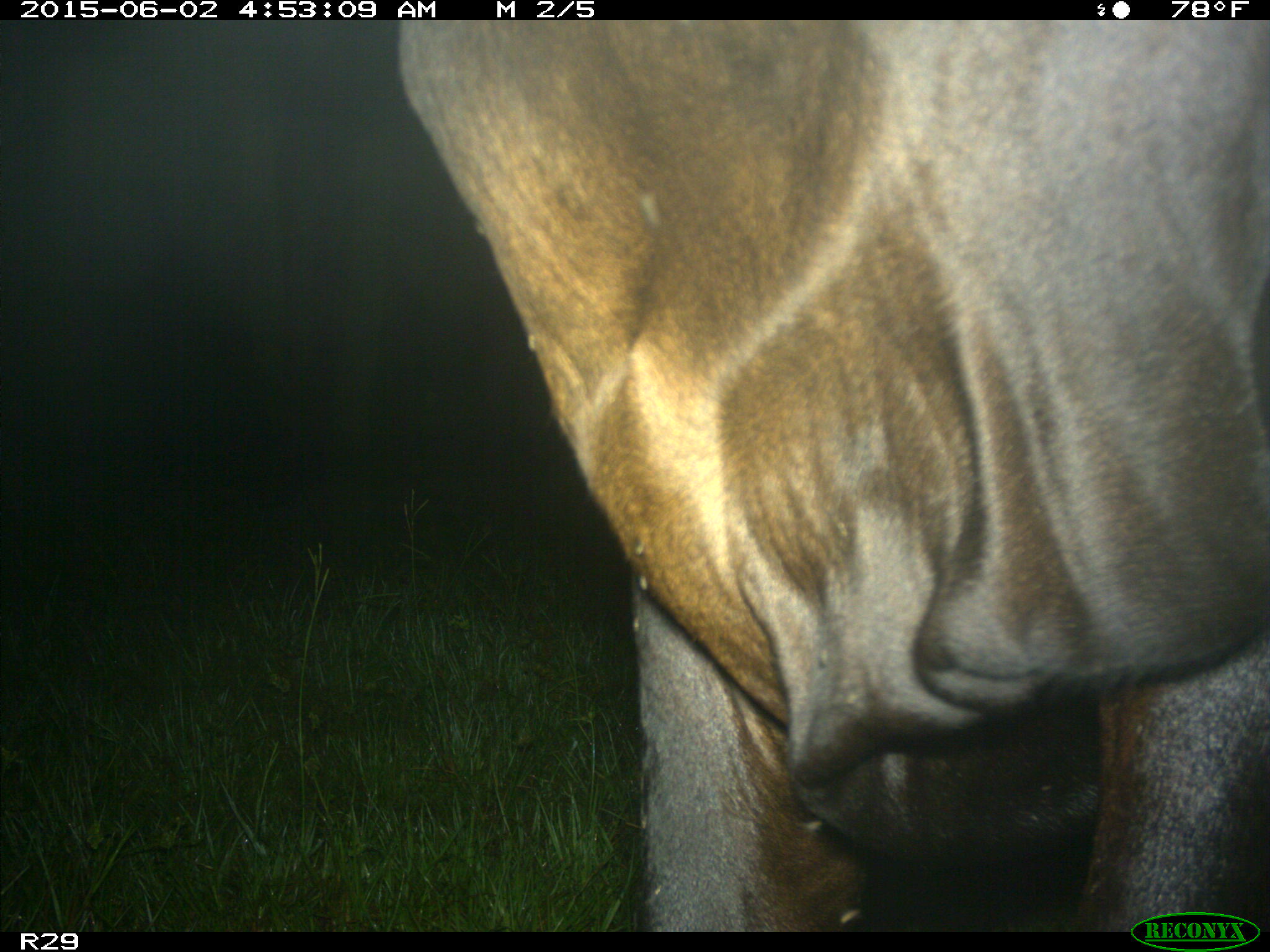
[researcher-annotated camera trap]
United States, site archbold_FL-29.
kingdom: Animalia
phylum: Chordata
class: Mammalia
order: Artiodactyla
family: Bovidae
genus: Bos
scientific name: Bos taurus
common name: domestic cow